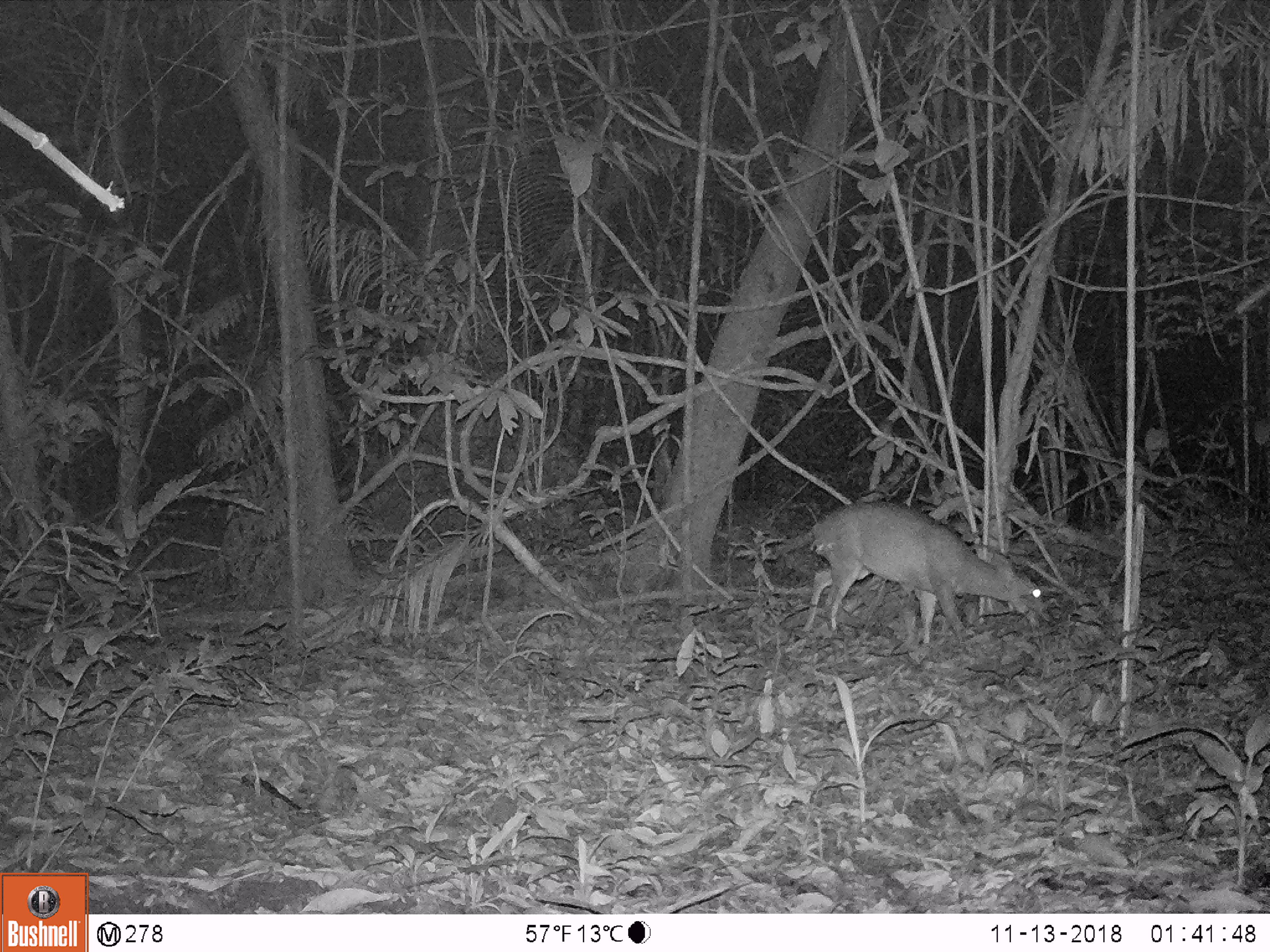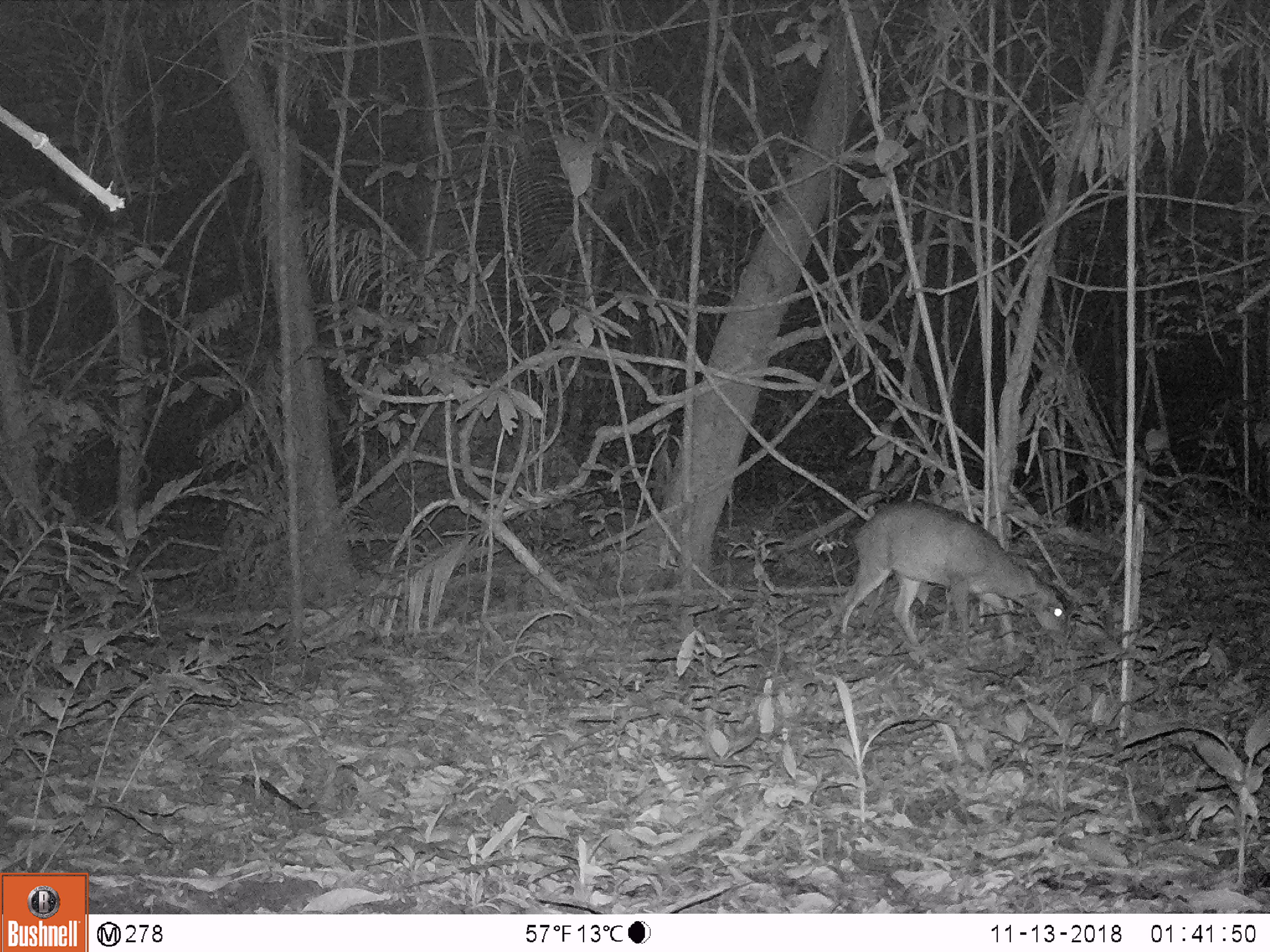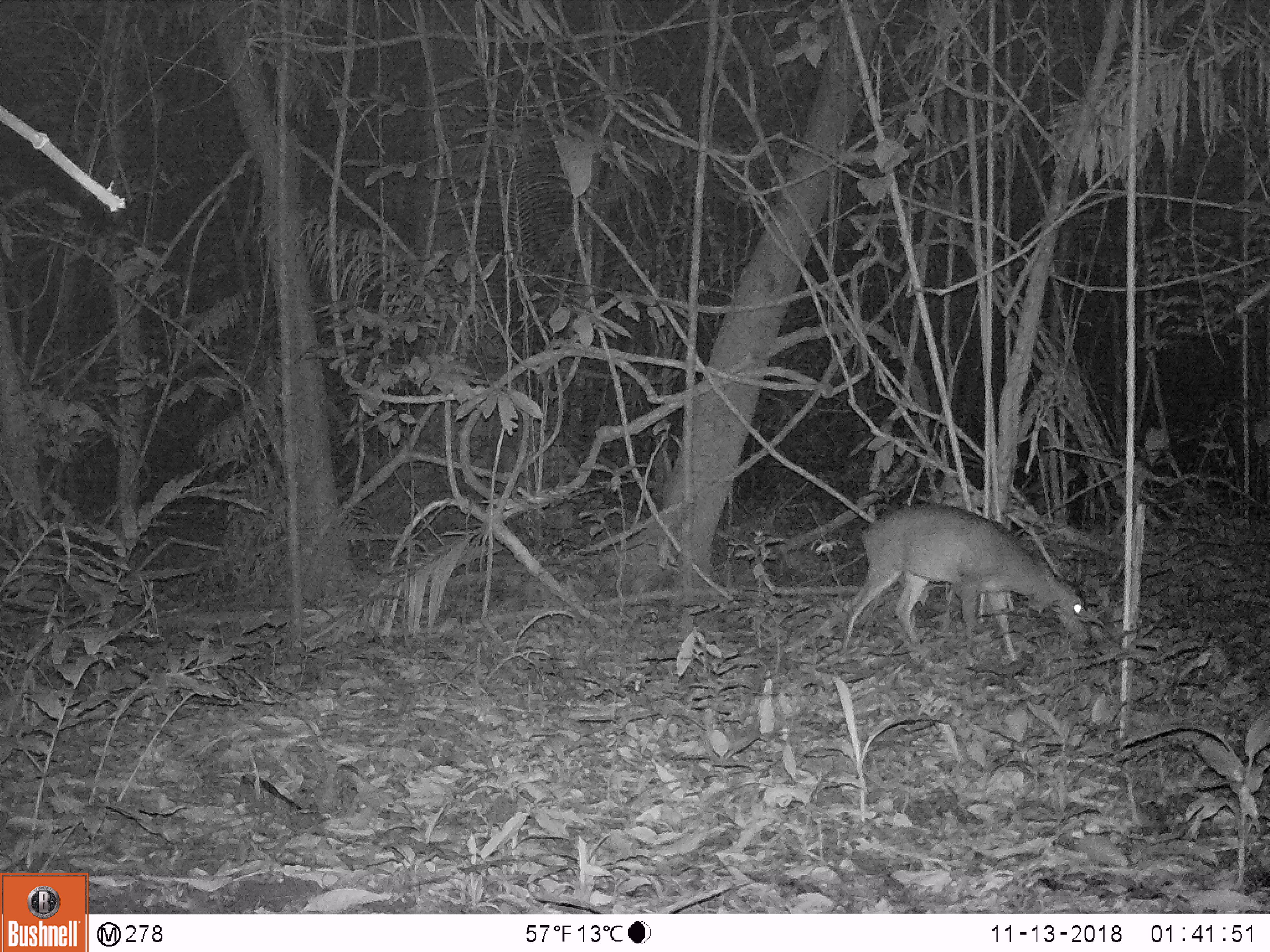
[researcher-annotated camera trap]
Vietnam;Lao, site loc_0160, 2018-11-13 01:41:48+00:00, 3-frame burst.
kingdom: Animalia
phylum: Chordata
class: Mammalia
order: Artiodactyla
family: Cervidae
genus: Muntiacus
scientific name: Muntiacus vuquangensis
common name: large-antlered muntjac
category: large antlered muntjac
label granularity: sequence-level